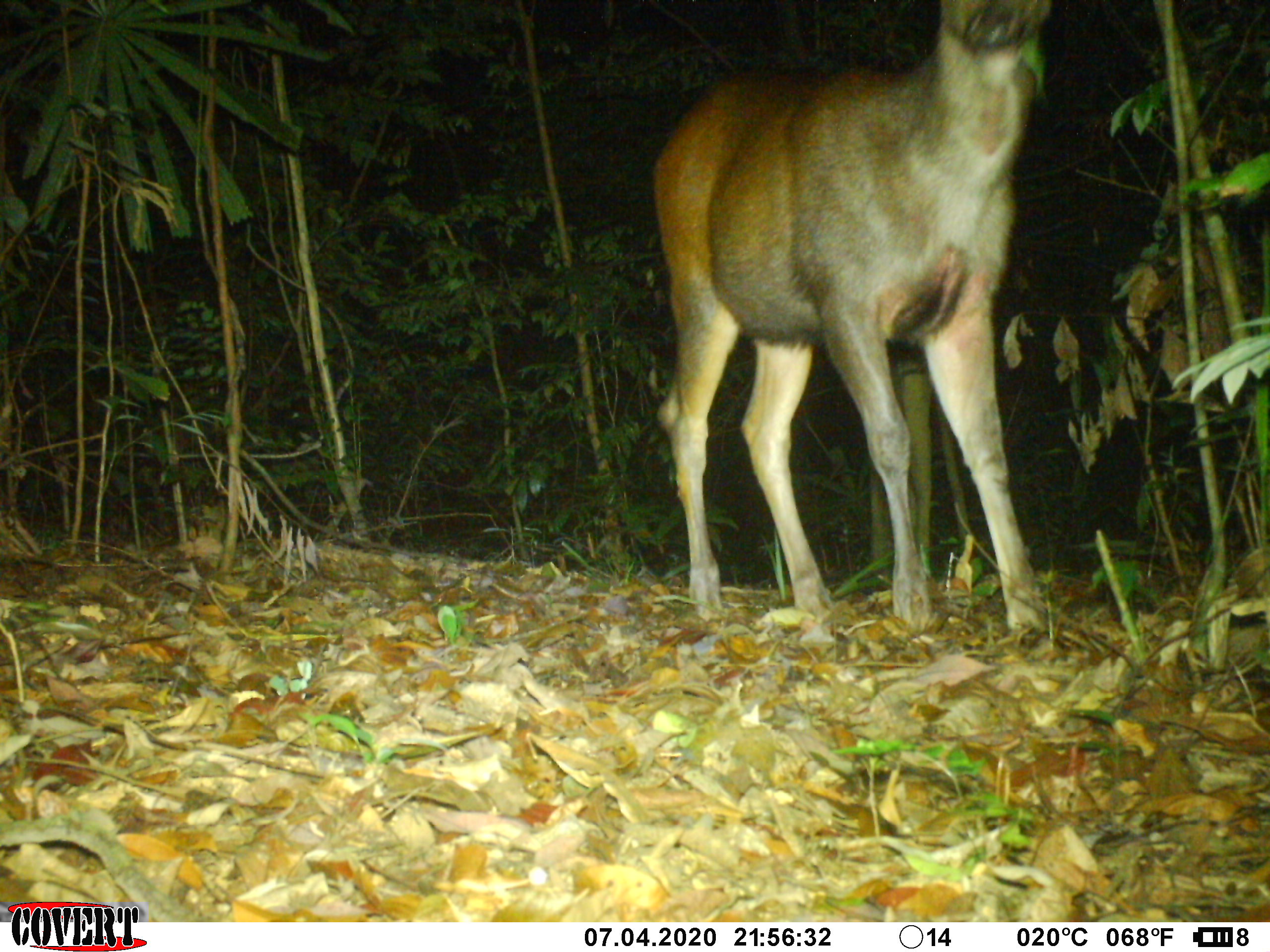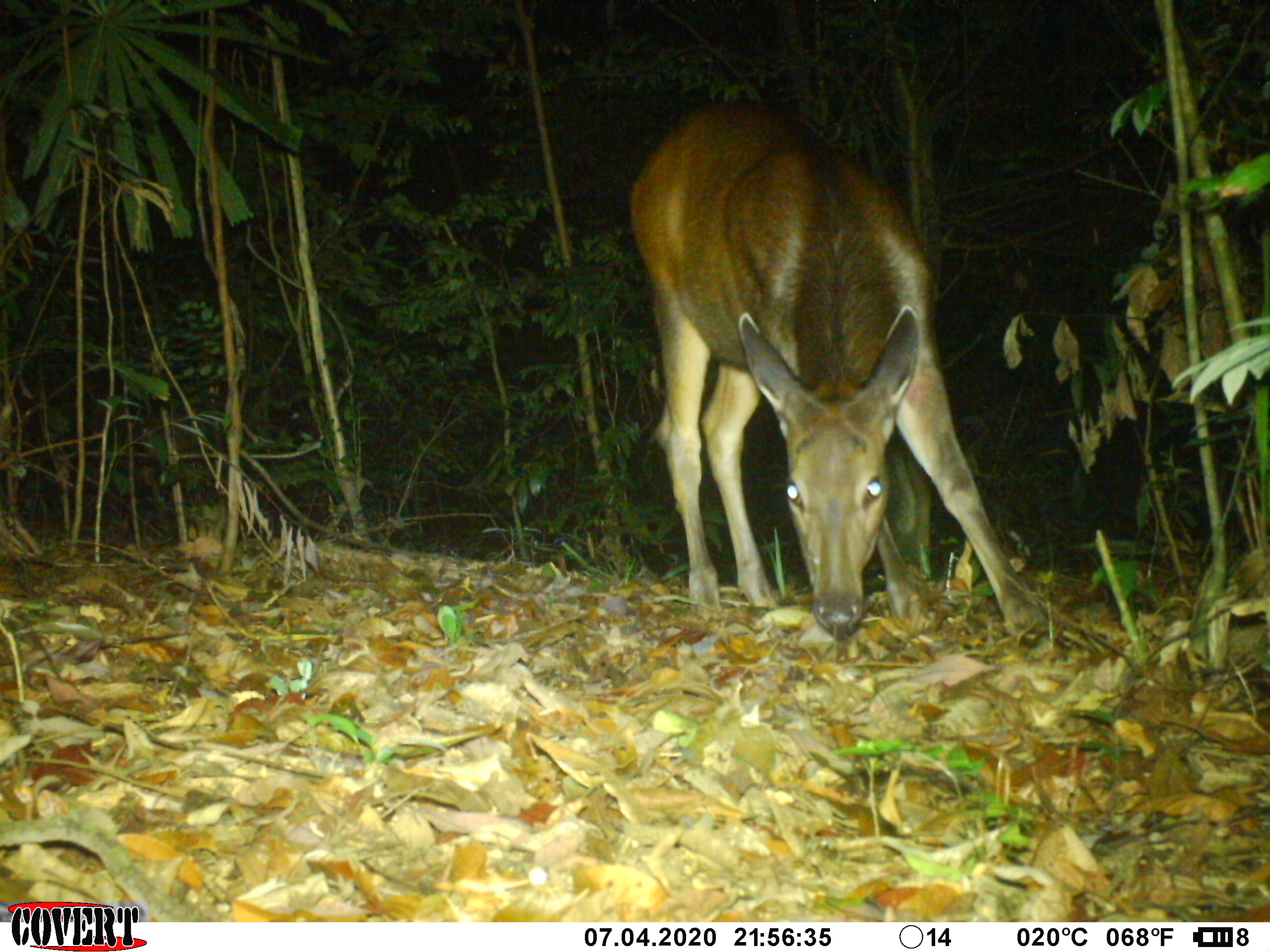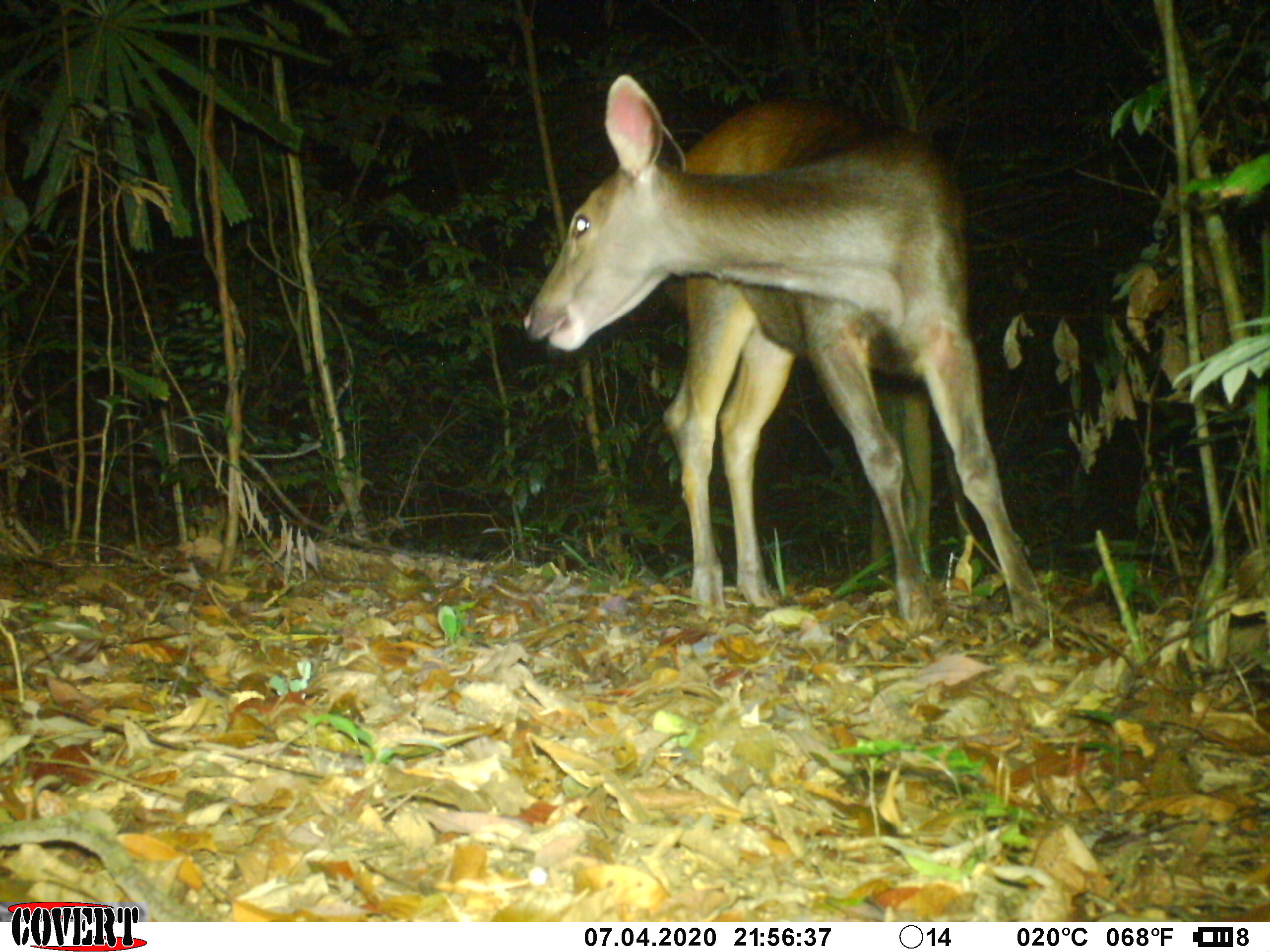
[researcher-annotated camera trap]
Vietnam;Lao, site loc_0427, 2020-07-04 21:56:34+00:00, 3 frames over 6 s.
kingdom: Animalia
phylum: Chordata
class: Mammalia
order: Artiodactyla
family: Cervidae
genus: Rusa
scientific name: Rusa unicolor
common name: sambar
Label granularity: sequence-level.